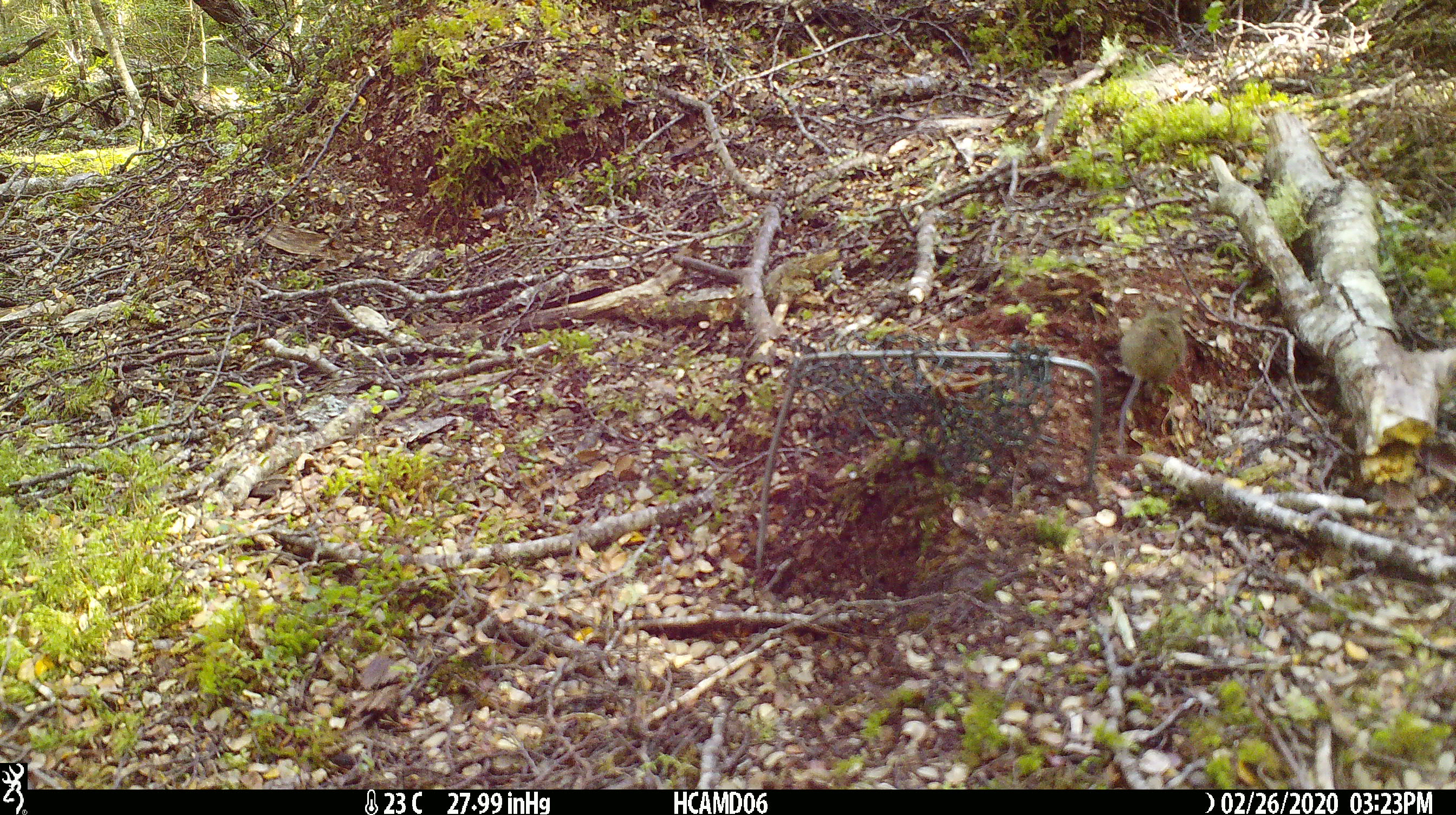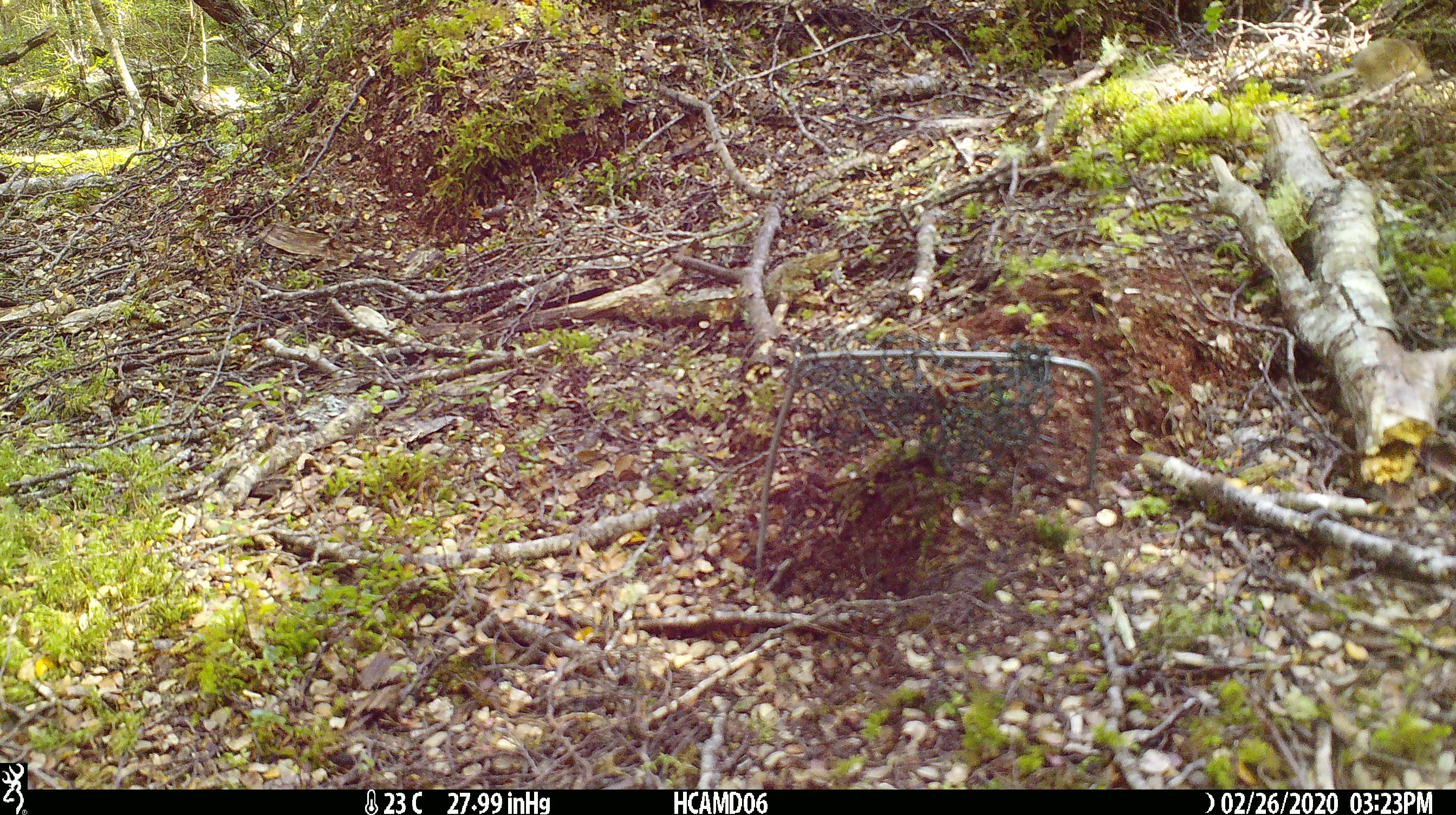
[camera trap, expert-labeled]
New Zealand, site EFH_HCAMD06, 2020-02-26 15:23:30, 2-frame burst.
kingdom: Animalia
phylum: Chordata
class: Mammalia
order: Rodentia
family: Muridae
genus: Mus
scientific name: Mus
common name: mouse